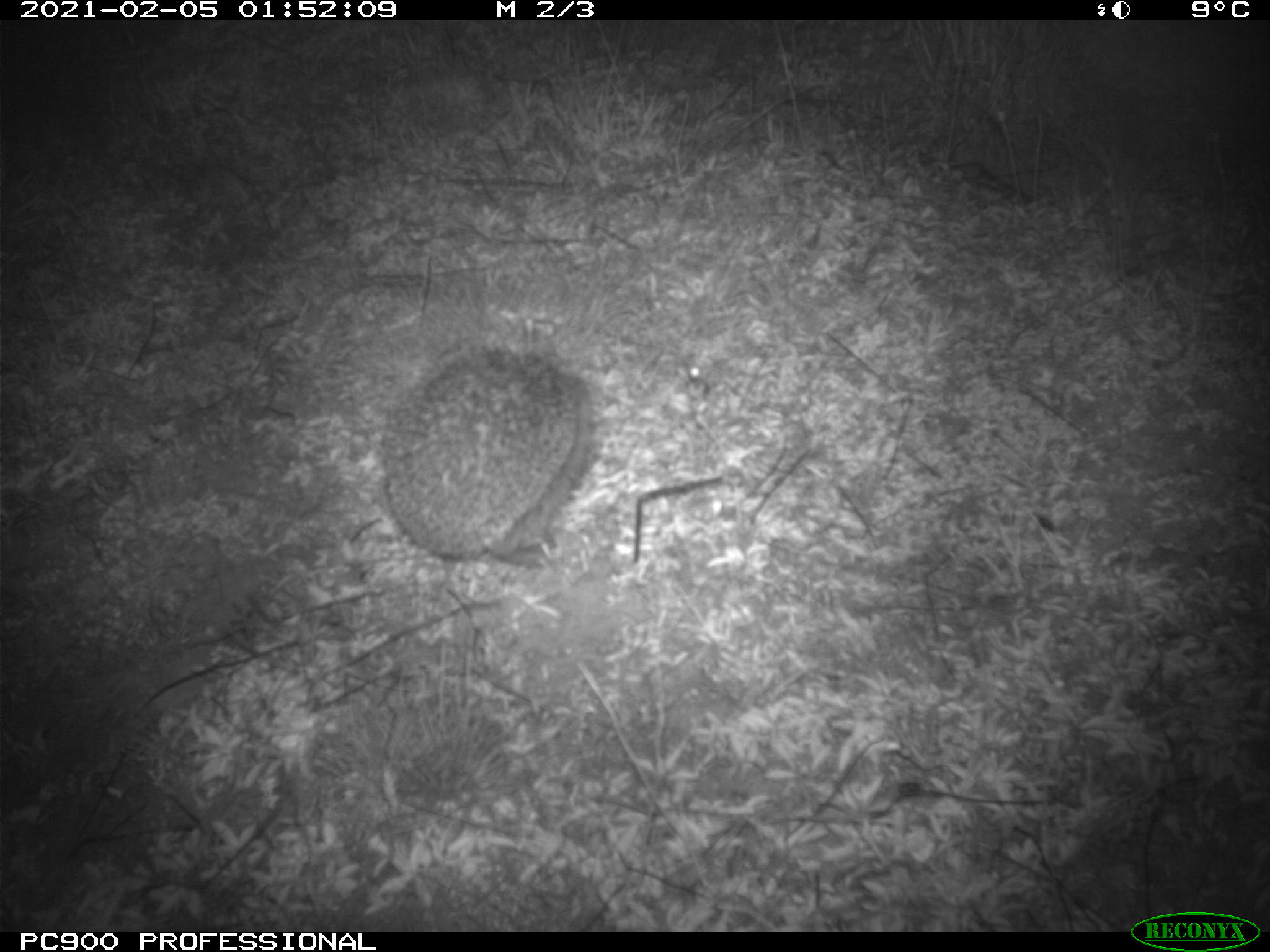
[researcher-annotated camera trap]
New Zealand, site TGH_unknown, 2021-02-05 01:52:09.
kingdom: Animalia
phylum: Chordata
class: Mammalia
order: Eulipotyphla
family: Erinaceidae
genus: Erinaceus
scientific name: Erinaceus europaeus europaeus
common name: european hedgehog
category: hedgehog